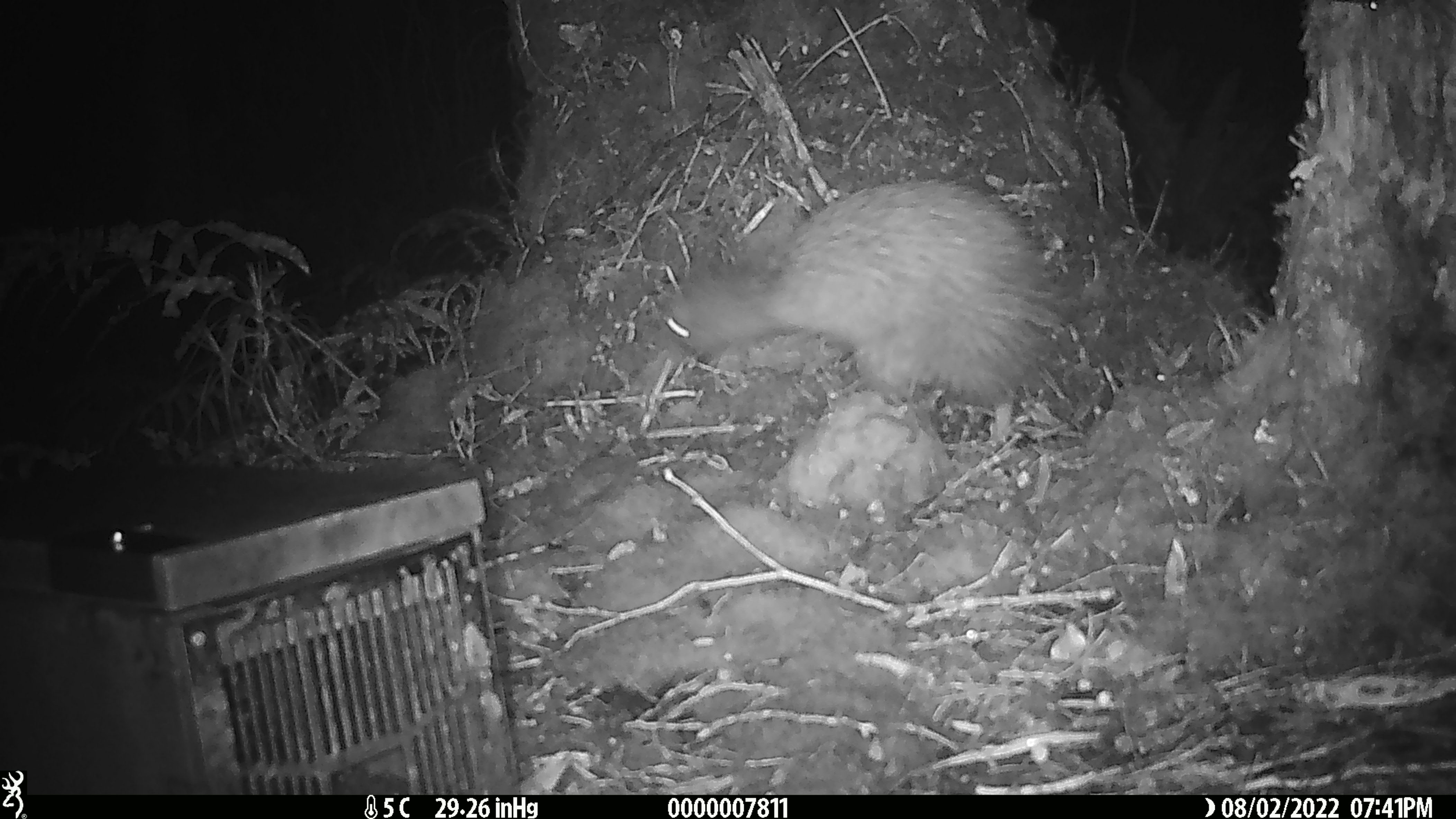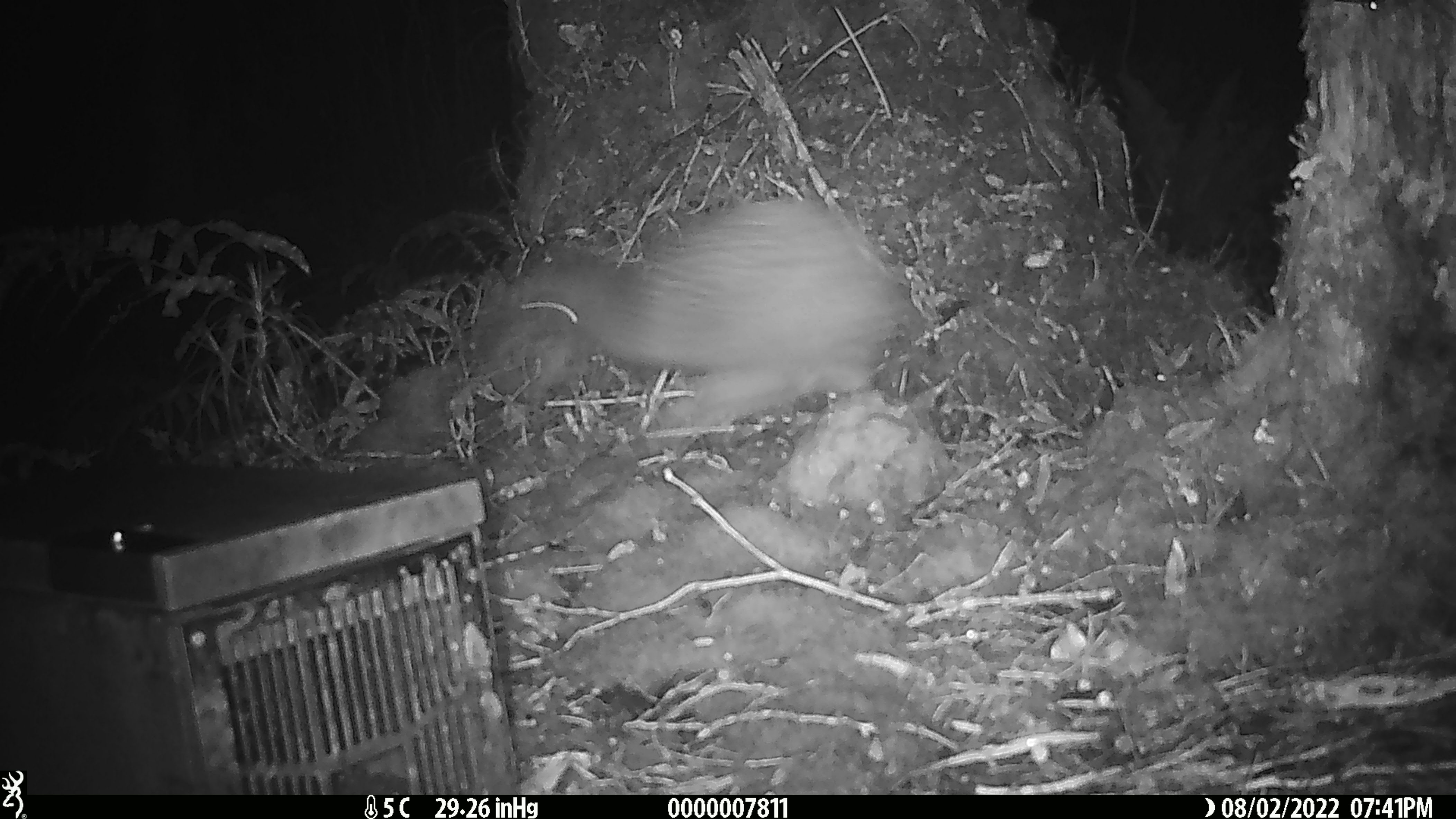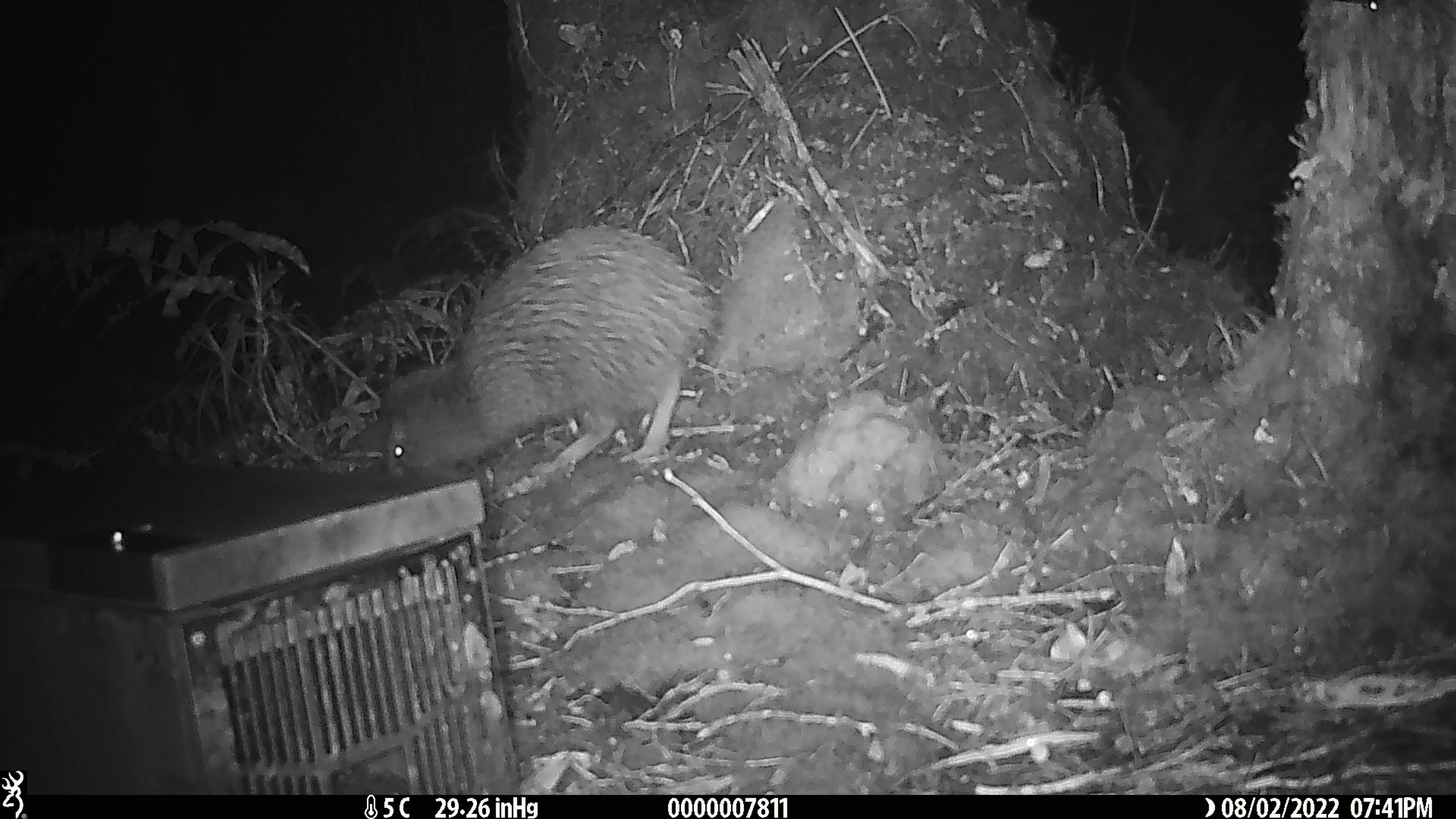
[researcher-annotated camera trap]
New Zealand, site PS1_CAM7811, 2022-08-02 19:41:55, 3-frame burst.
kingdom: Animalia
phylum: Chordata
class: Aves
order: Apterygiformes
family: Apterygidae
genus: Apteryx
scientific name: Apteryx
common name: kiwi